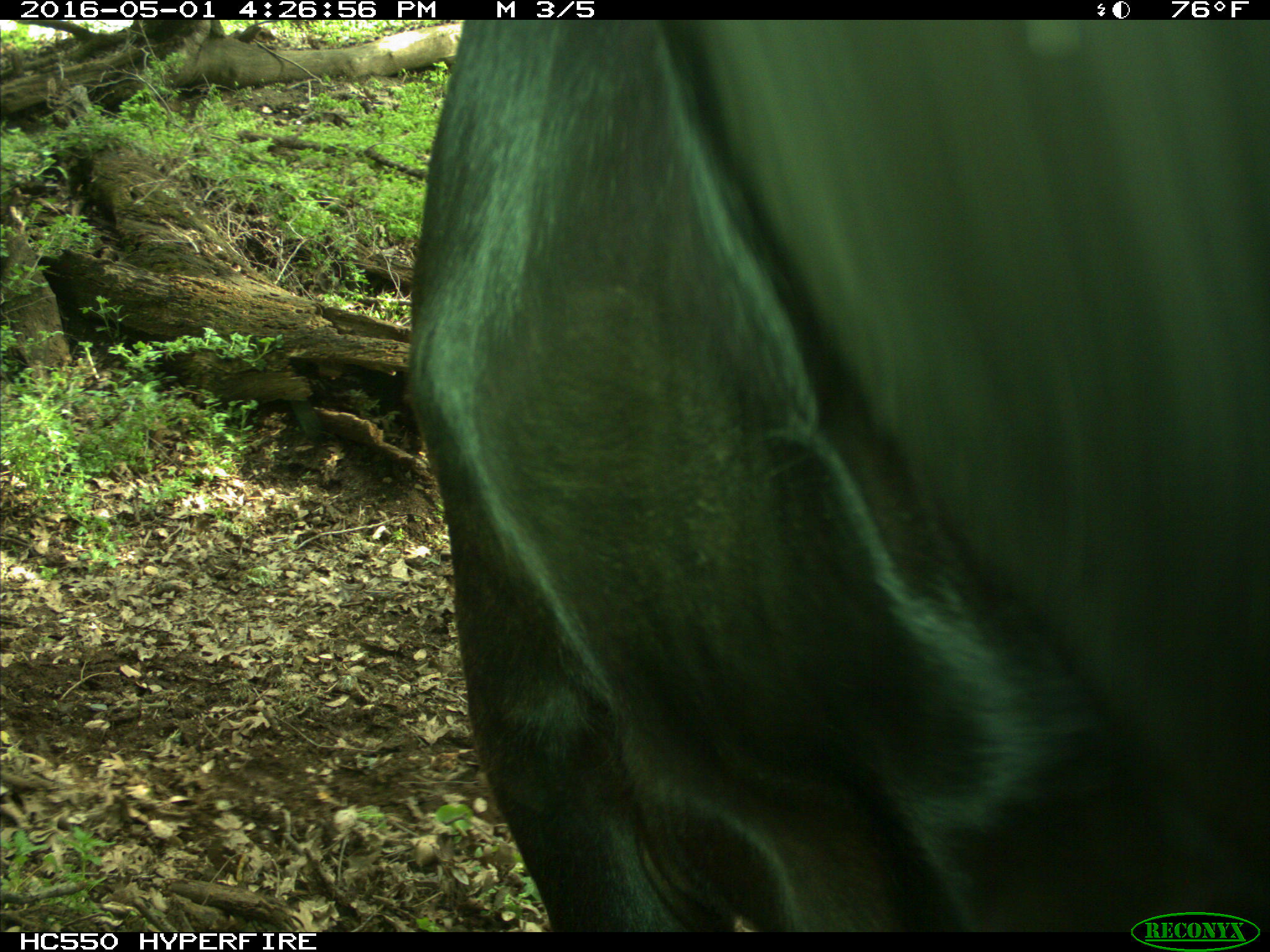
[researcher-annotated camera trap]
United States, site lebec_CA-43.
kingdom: Animalia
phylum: Chordata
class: Mammalia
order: Artiodactyla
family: Bovidae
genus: Bos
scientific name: Bos taurus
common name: domestic cow